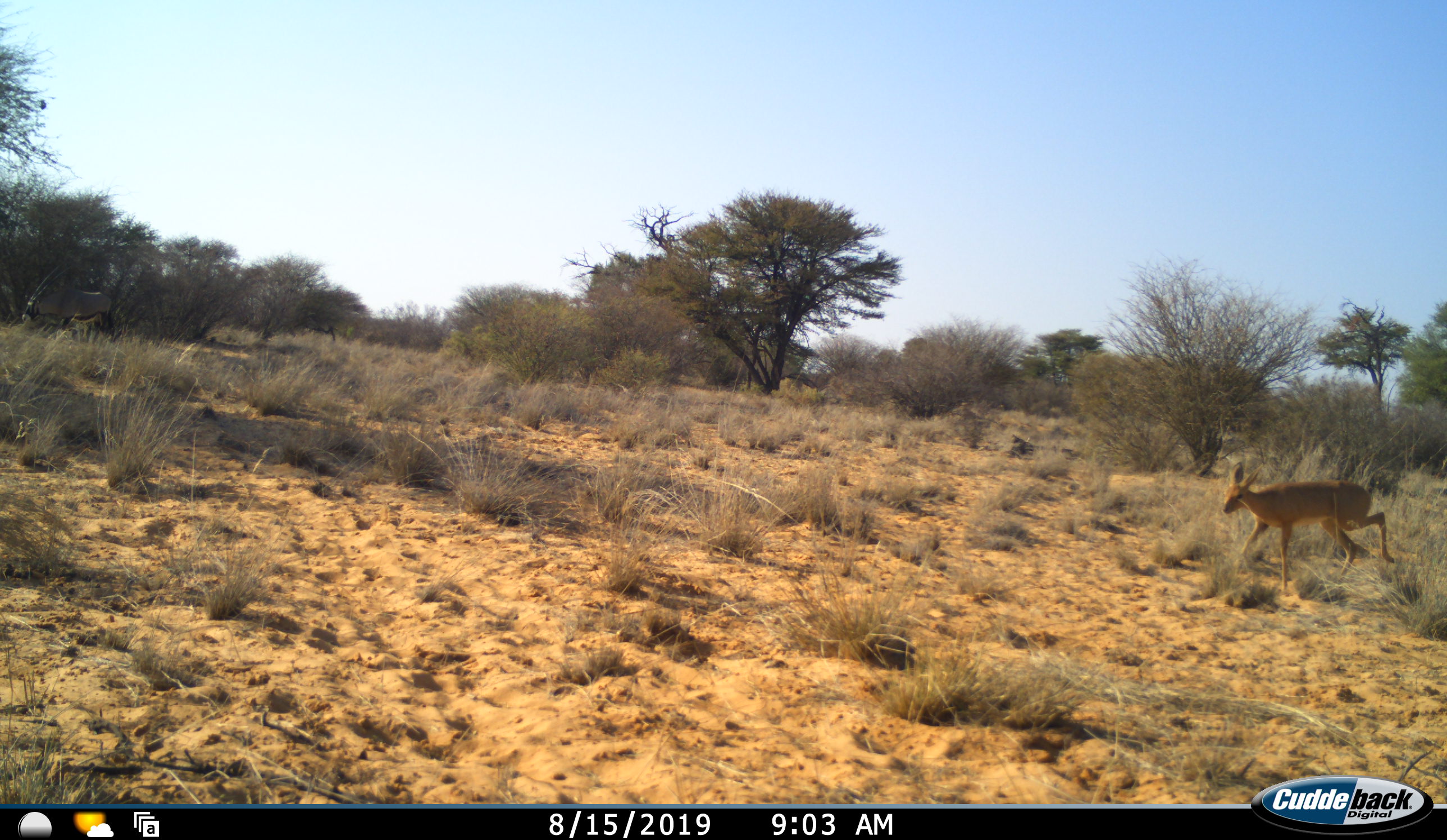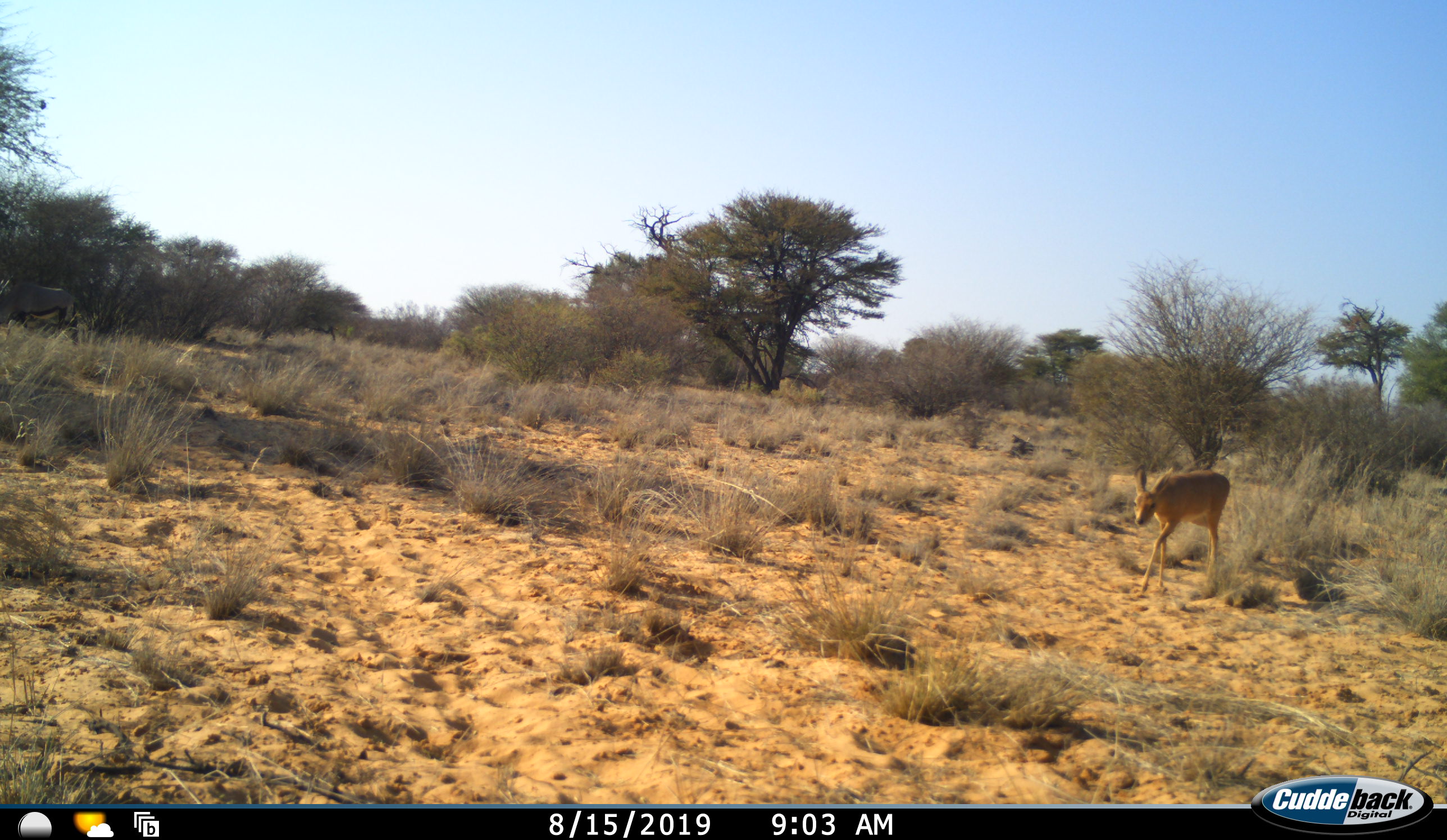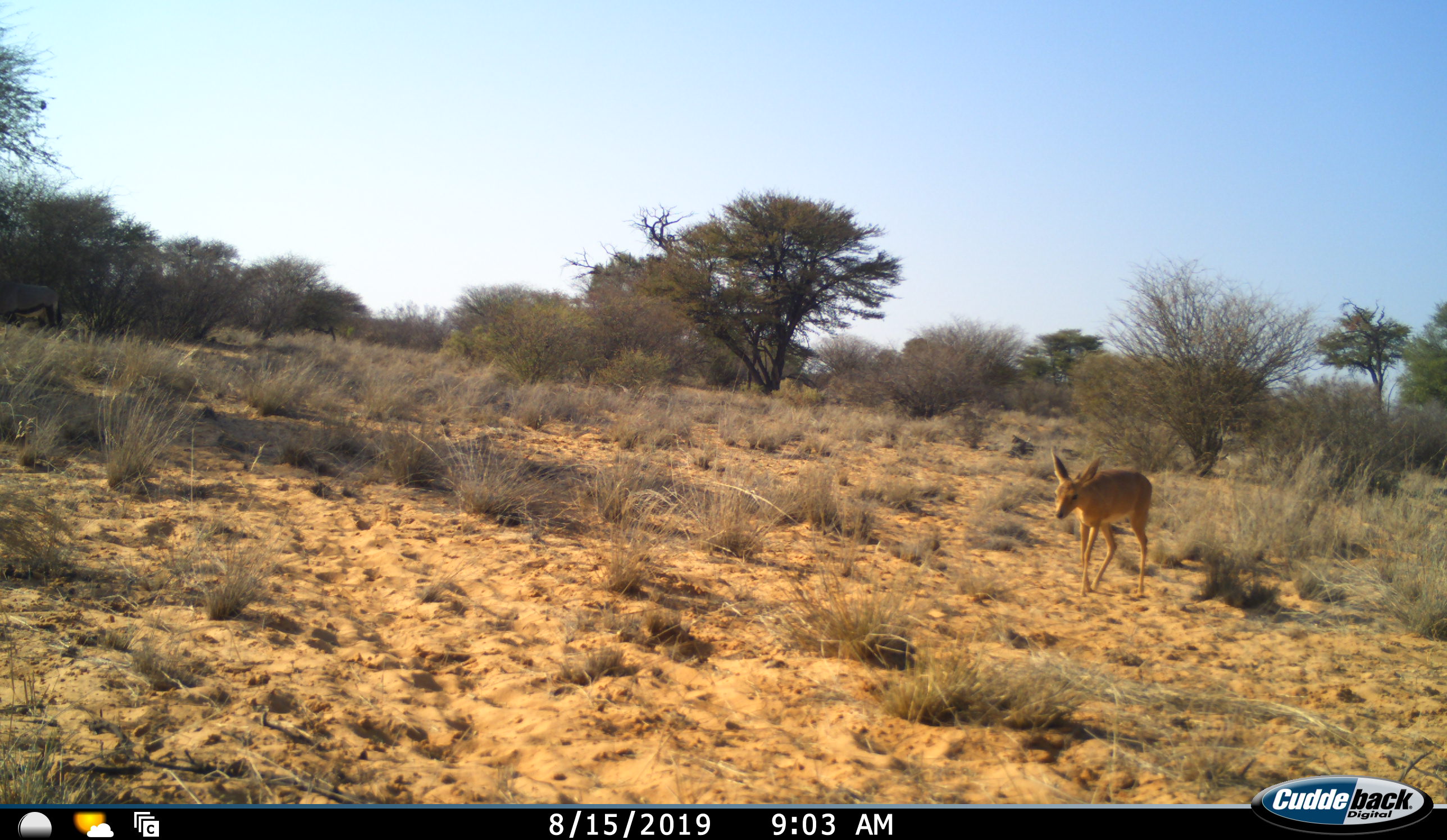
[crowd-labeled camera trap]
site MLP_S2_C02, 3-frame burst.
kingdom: Animalia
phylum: Chordata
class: Mammalia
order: Artiodactyla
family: Bovidae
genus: Raphicerus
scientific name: Raphicerus campestris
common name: steenbok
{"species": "steenbok (Raphicerus campestris)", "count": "1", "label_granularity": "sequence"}